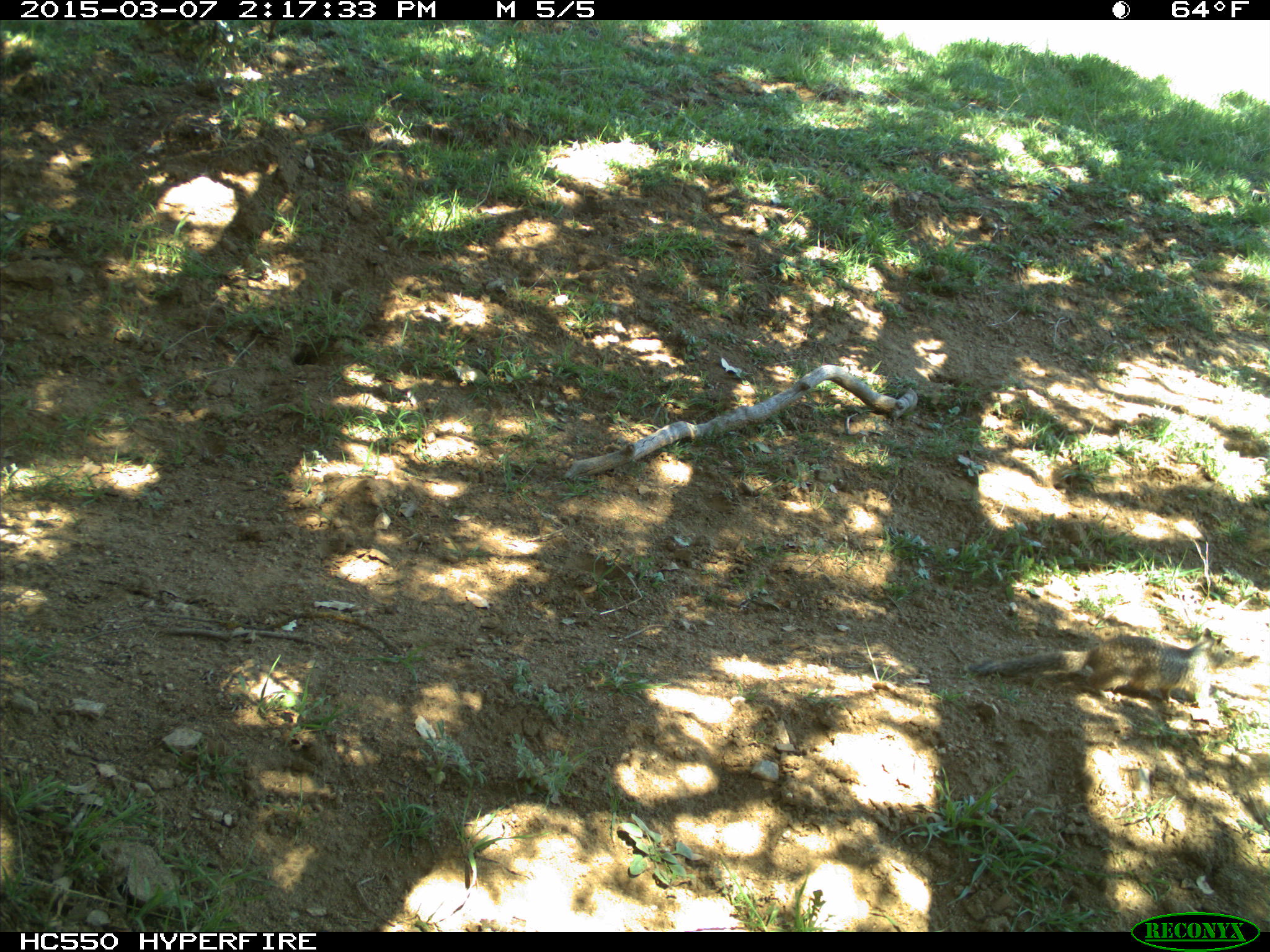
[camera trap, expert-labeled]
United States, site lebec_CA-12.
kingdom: Animalia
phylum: Chordata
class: Mammalia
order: Rodentia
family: Sciuridae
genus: Otospermophilus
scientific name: Otospermophilus beecheyi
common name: california ground squirrel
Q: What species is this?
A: Otospermophilus beecheyi (california ground squirrel).